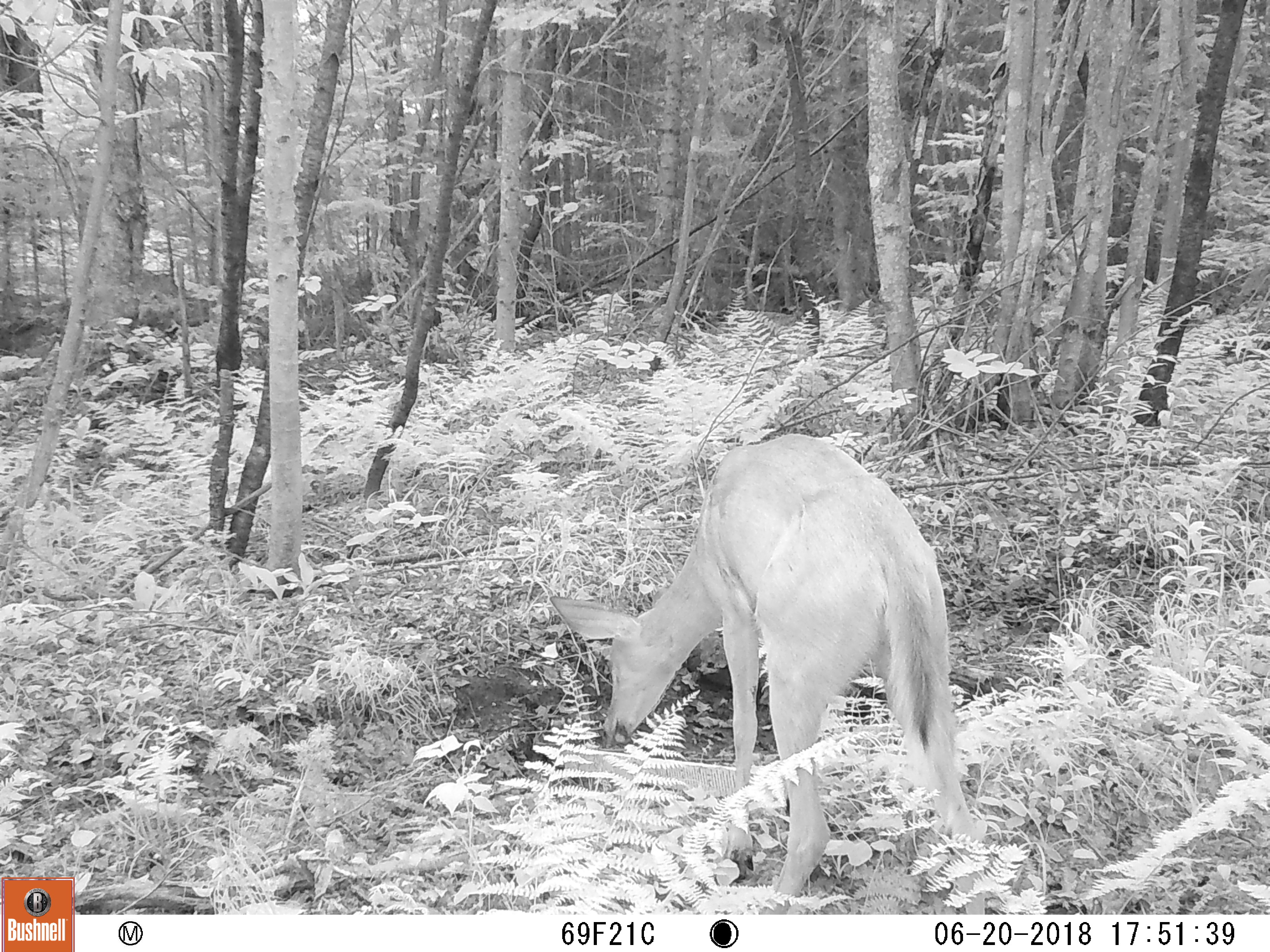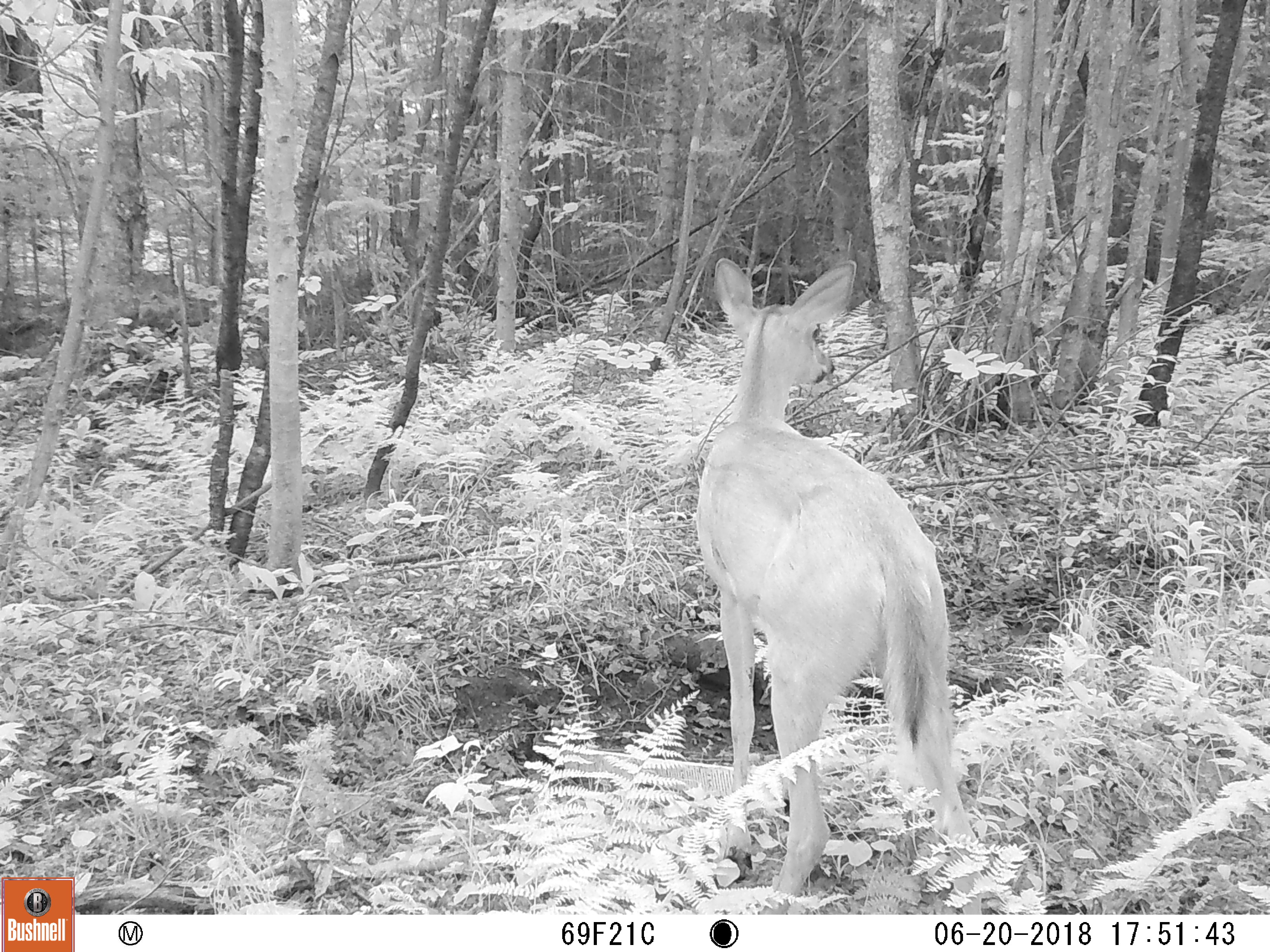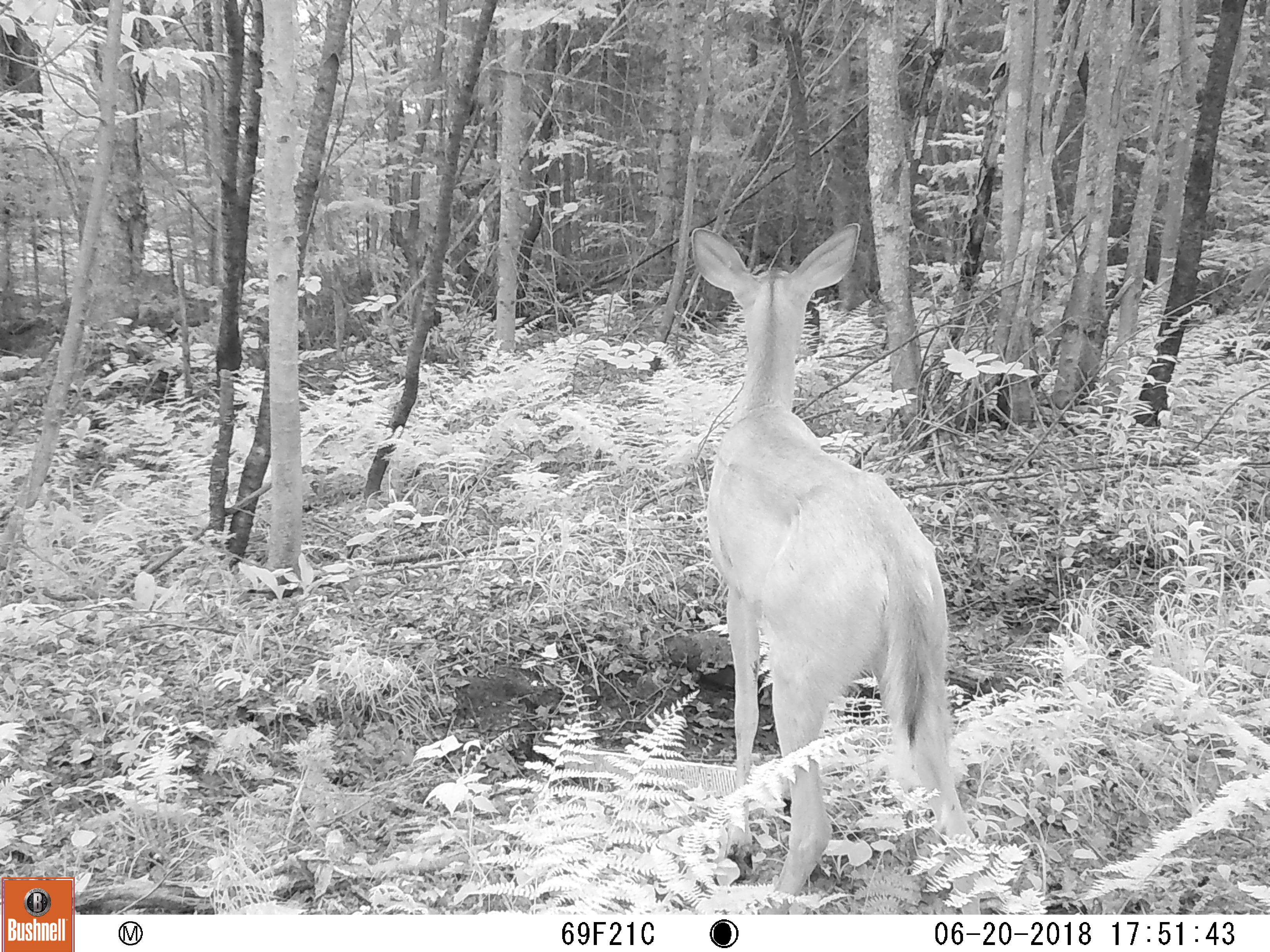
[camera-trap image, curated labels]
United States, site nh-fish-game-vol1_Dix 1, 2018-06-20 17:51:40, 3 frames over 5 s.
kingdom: Animalia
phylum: Chordata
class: Mammalia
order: Artiodactyla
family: Cervidae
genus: Odocoileus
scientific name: Odocoileus virginianus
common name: white-tailed deer